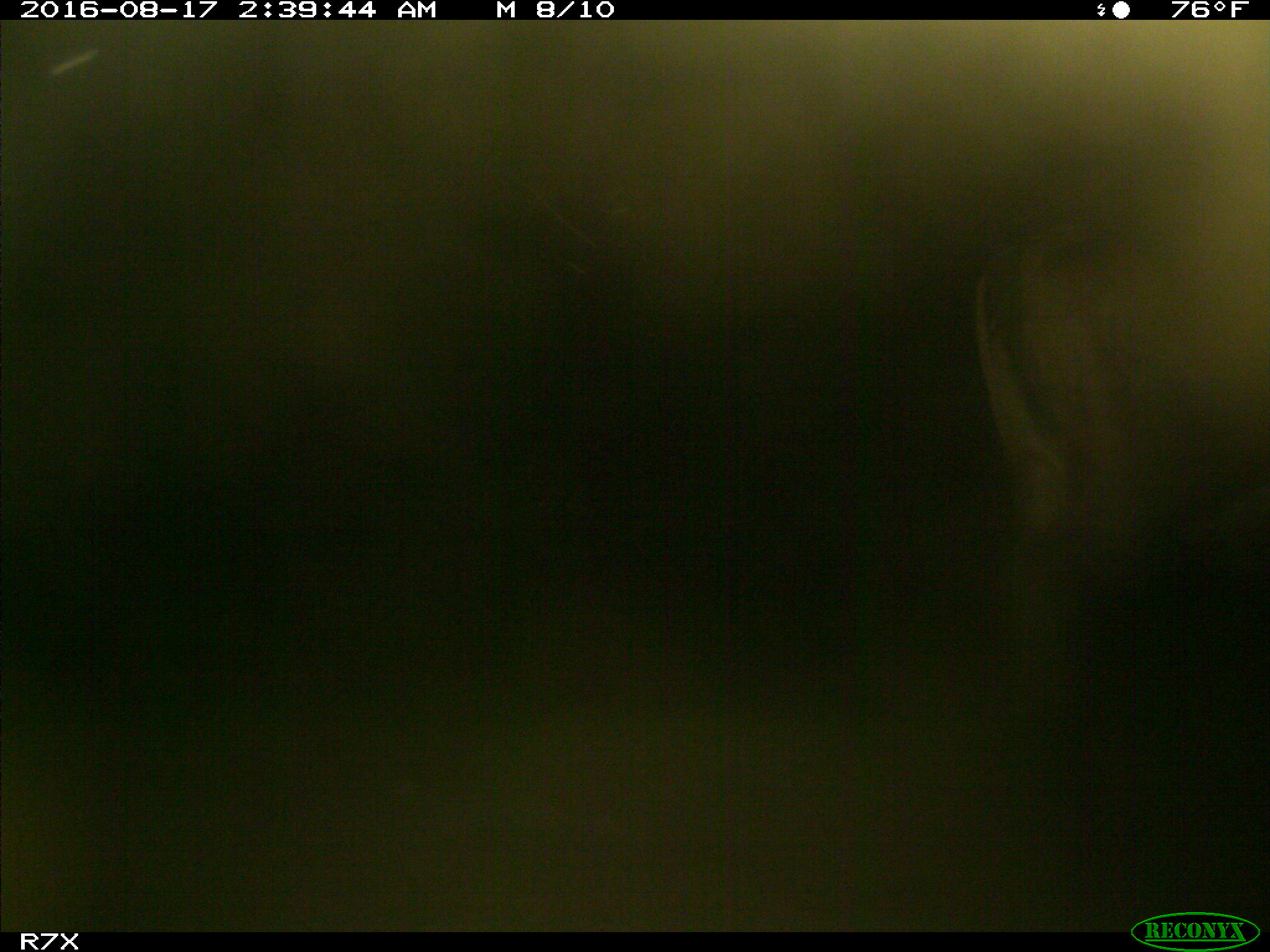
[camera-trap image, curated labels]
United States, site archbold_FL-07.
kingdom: Animalia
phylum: Chordata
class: Mammalia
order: Artiodactyla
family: Bovidae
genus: Bos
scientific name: Bos taurus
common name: domestic cow